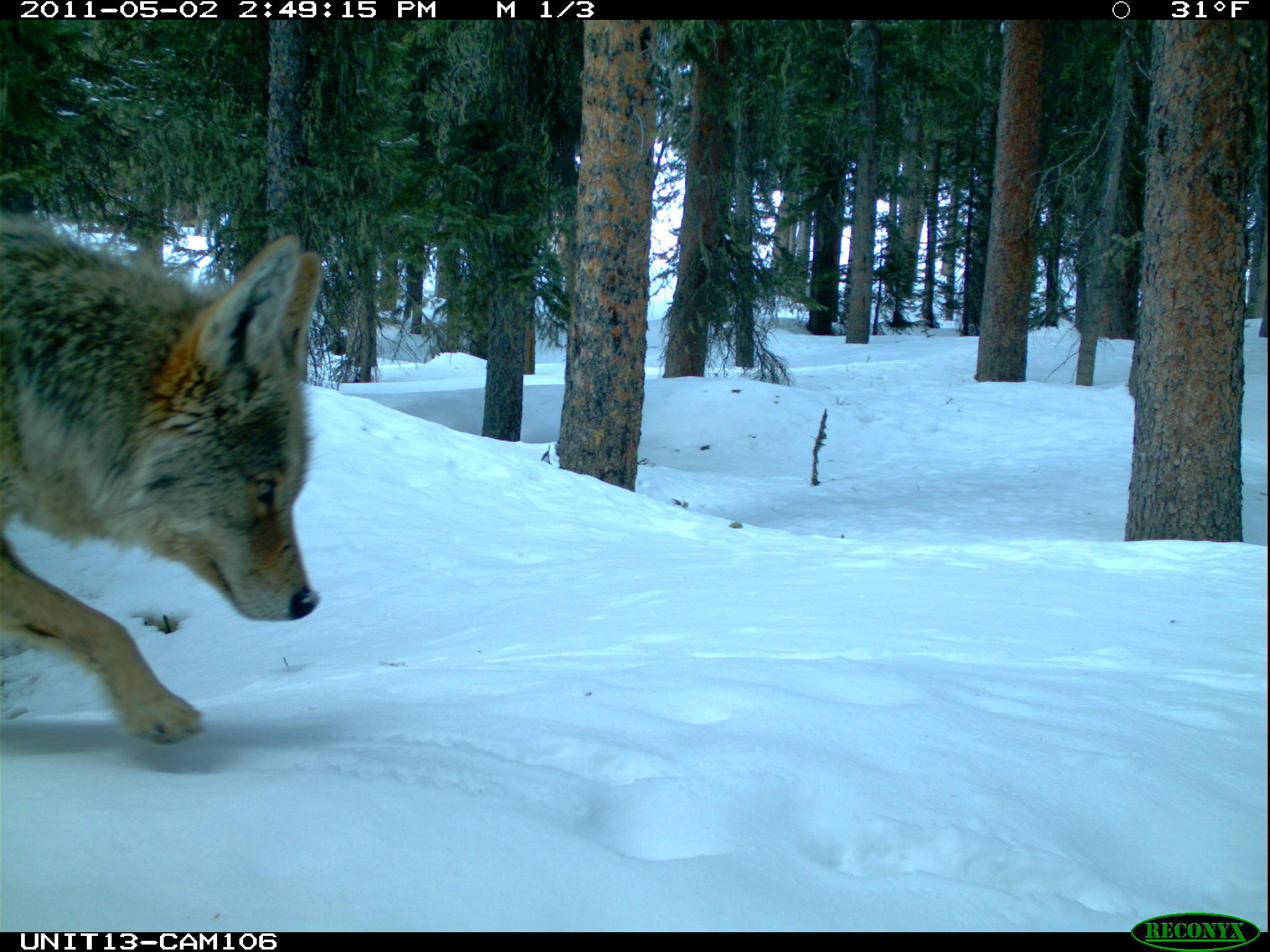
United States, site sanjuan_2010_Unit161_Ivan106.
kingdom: Animalia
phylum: Chordata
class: Mammalia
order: Carnivora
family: Canidae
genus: Canis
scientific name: Canis latrans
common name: coyote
Canis latrans (coyote).